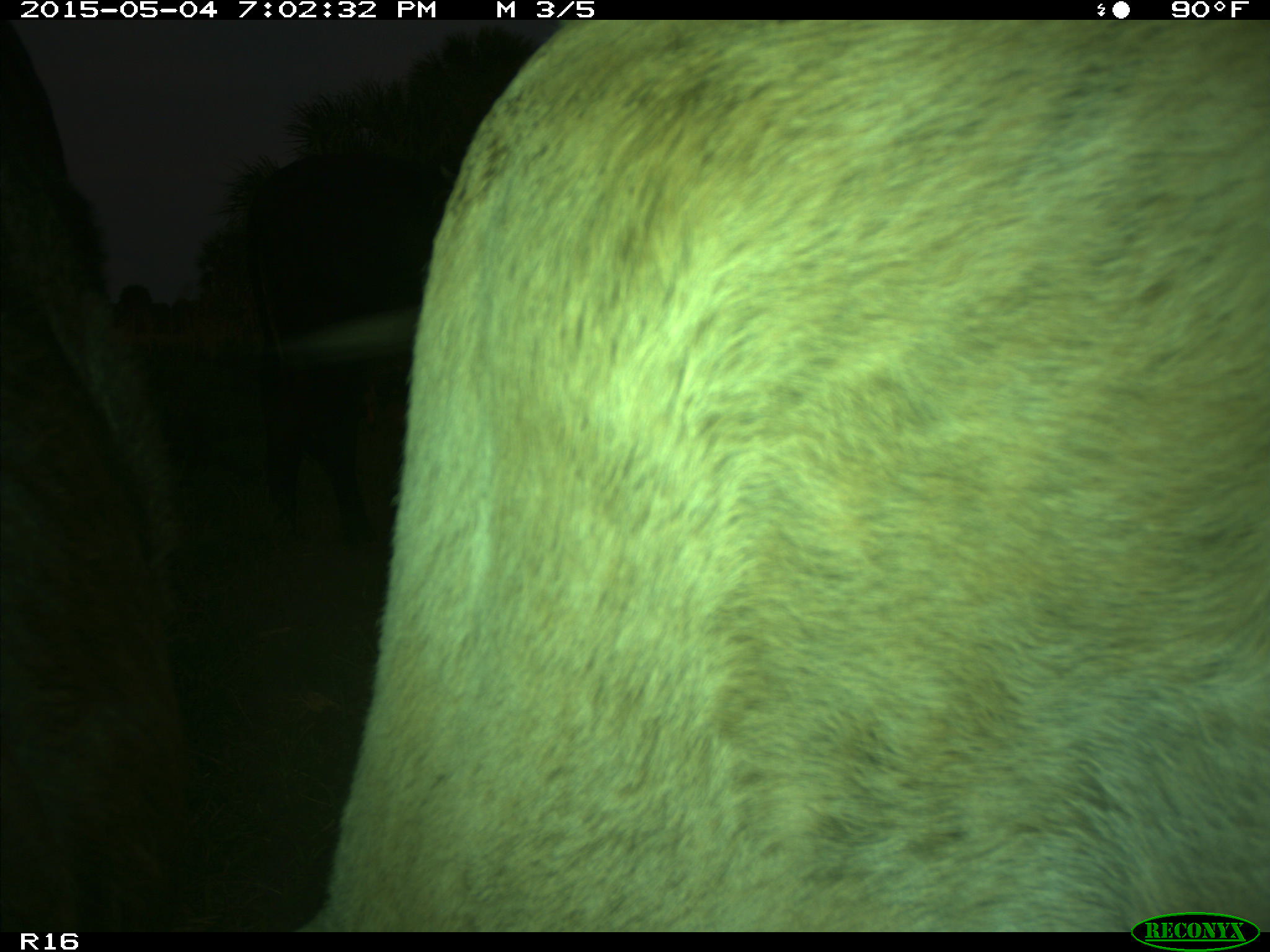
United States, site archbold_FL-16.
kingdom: Animalia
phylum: Chordata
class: Mammalia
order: Artiodactyla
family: Bovidae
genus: Bos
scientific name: Bos taurus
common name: domestic cow